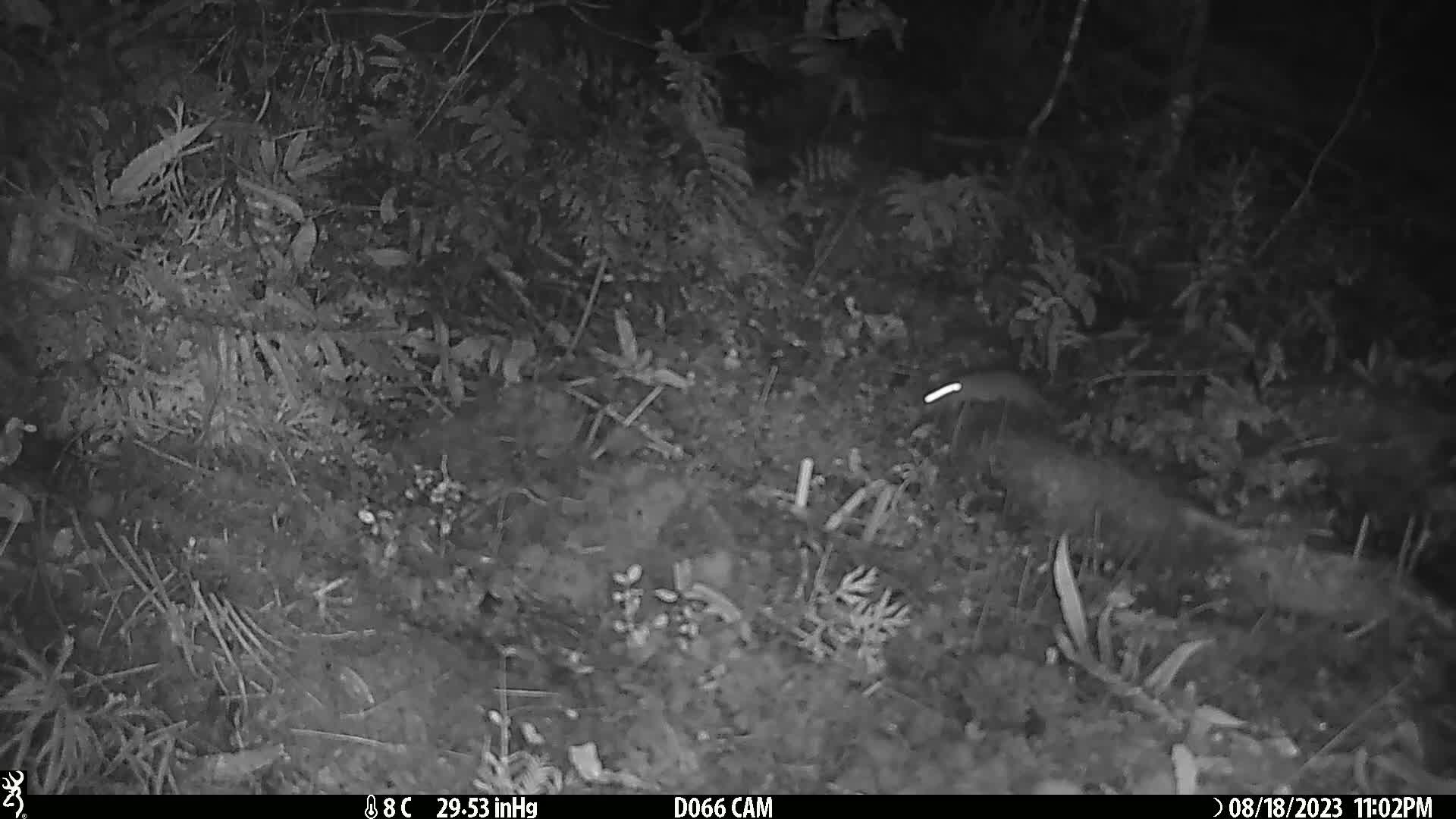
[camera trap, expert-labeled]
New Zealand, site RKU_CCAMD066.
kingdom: Animalia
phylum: Chordata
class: Mammalia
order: Rodentia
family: Muridae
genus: Rattus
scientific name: Rattus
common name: rat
Rat (Rattus).